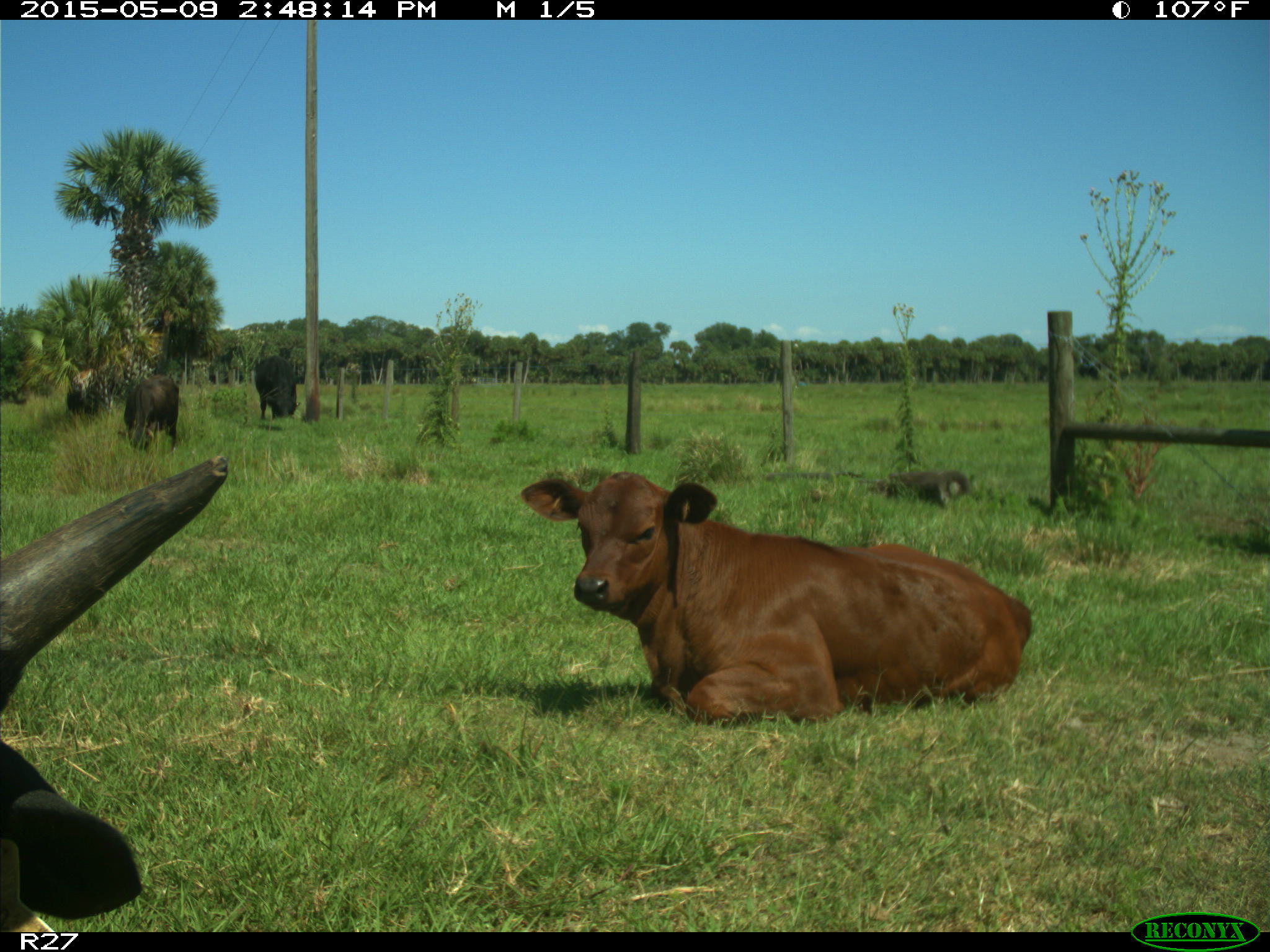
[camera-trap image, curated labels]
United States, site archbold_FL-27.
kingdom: Animalia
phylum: Chordata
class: Mammalia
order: Artiodactyla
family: Bovidae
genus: Bos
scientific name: Bos taurus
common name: domestic cow